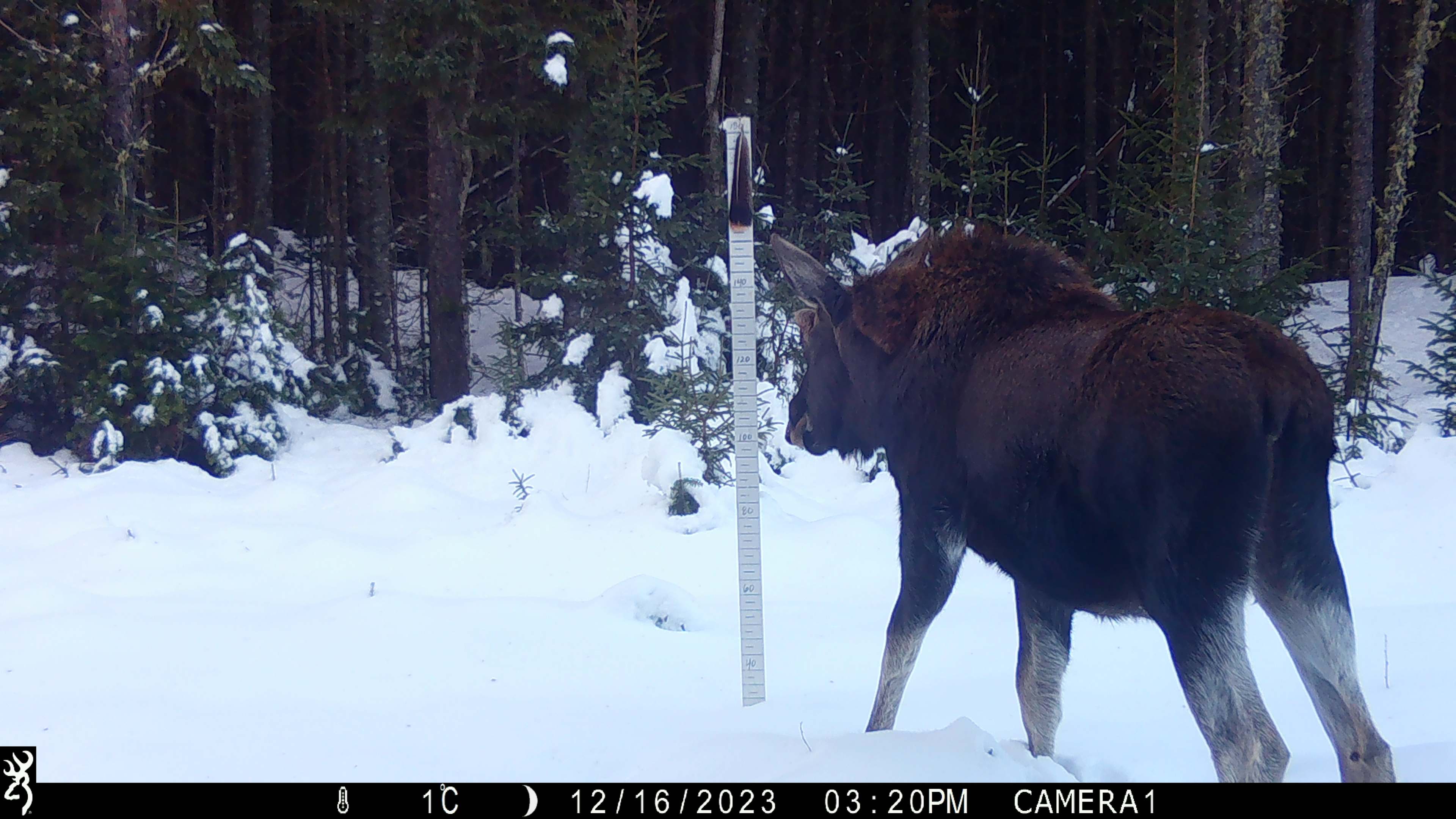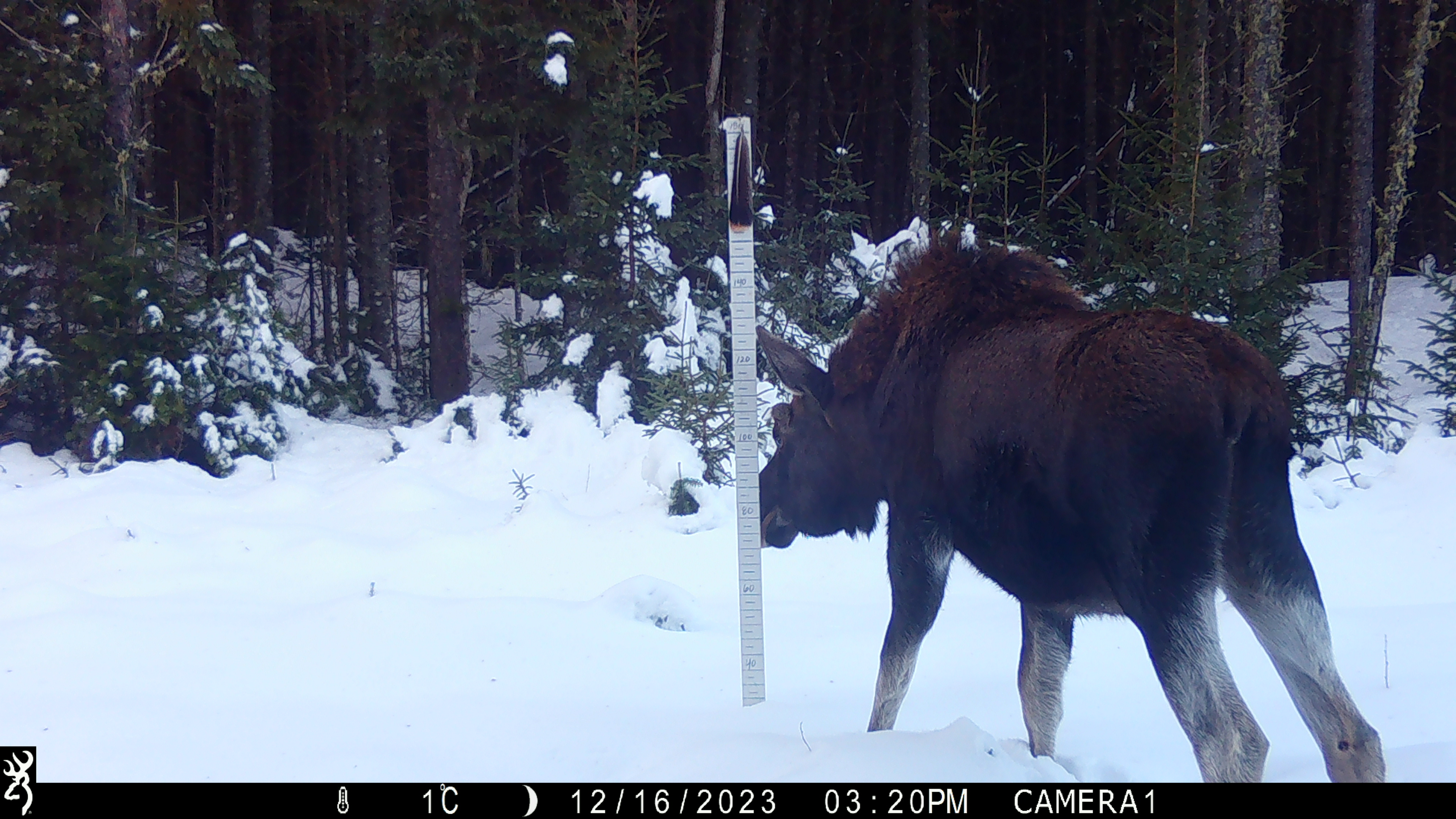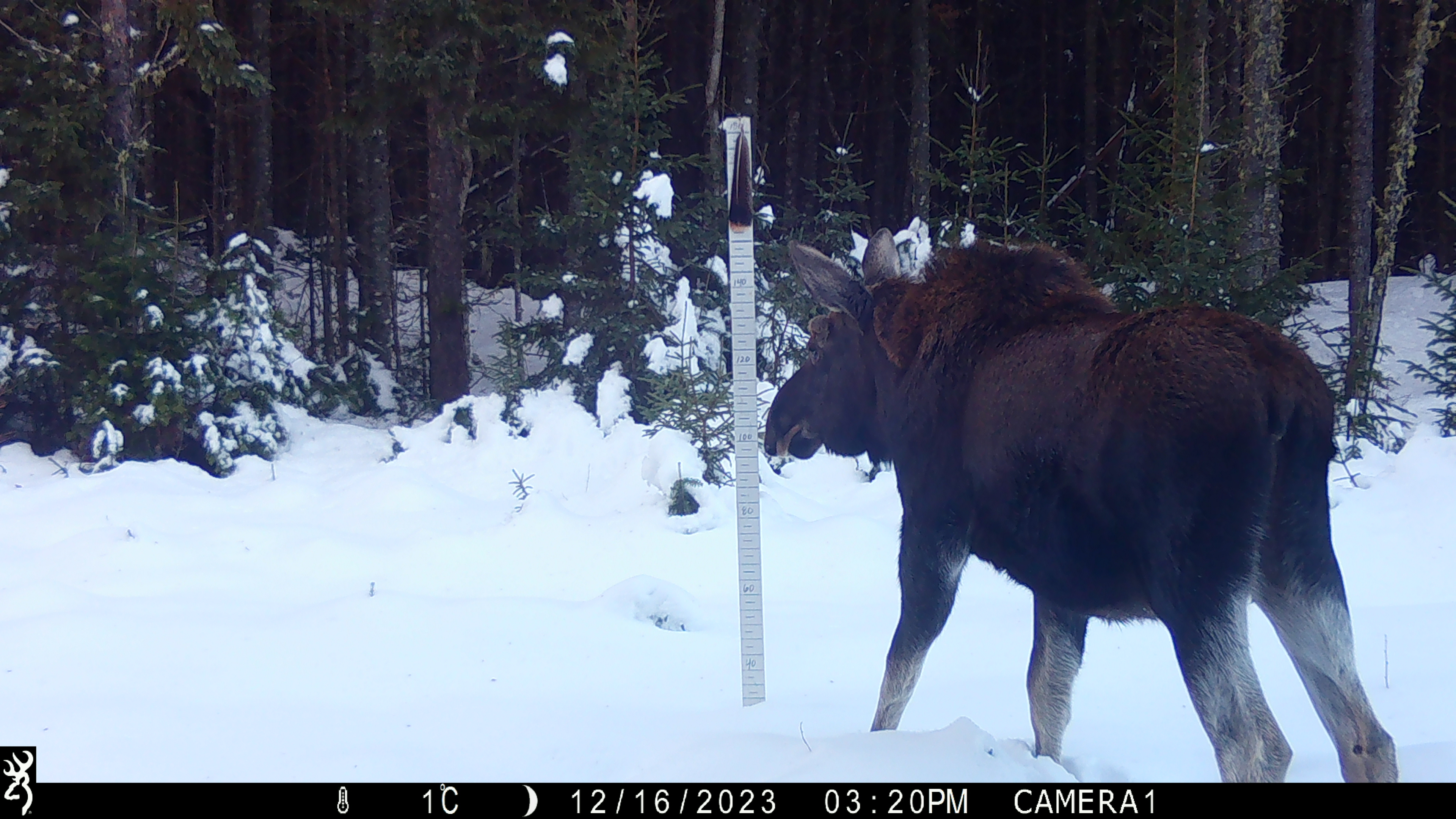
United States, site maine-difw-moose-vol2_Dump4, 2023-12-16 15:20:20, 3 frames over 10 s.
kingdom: Animalia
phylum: Chordata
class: Mammalia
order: Artiodactyla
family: Cervidae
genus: Alces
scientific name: Alces alces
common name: moose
Moose (Alces alces).